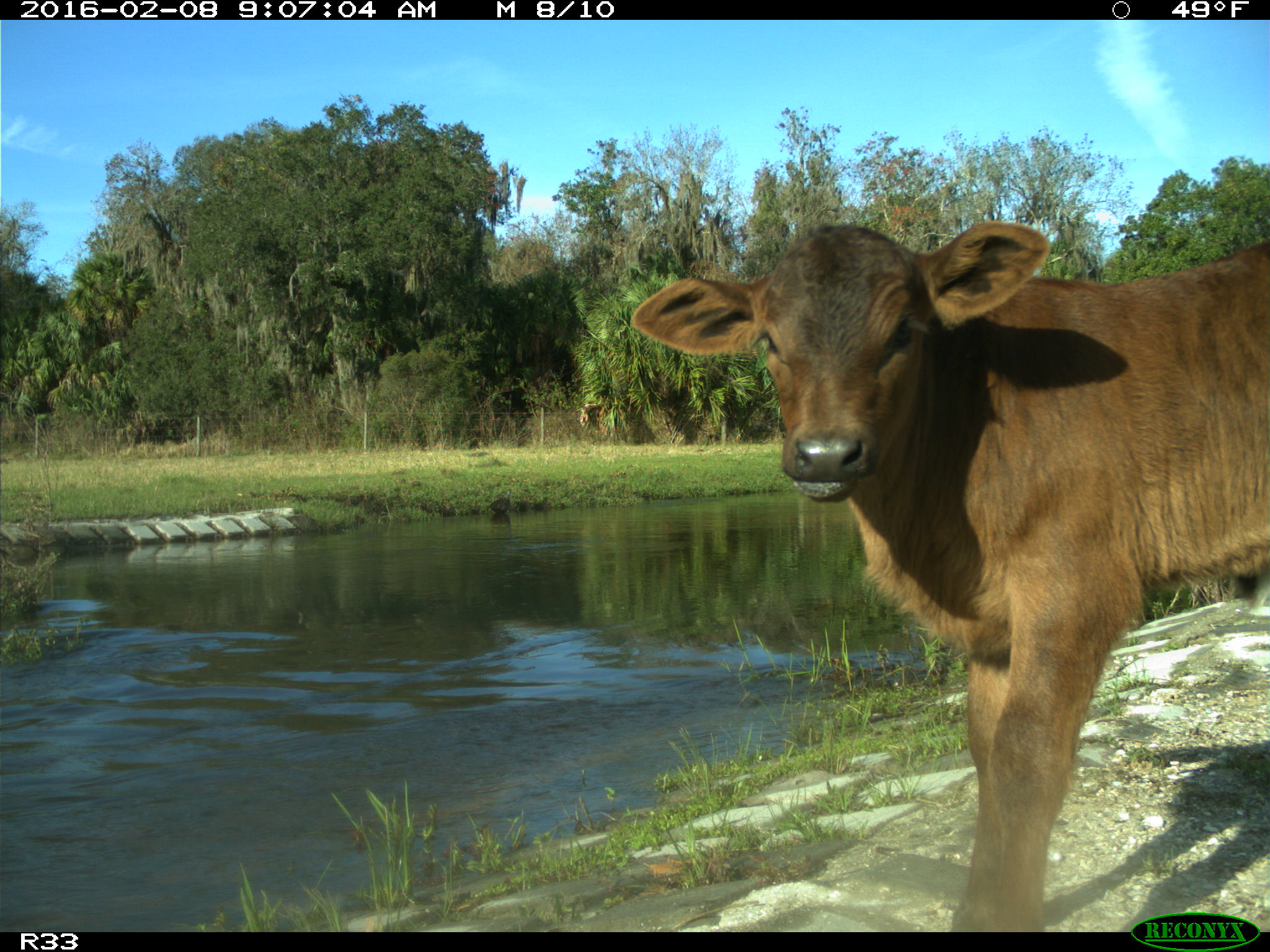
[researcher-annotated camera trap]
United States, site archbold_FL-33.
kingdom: Animalia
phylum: Chordata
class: Mammalia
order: Artiodactyla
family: Bovidae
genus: Bos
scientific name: Bos taurus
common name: domestic cow